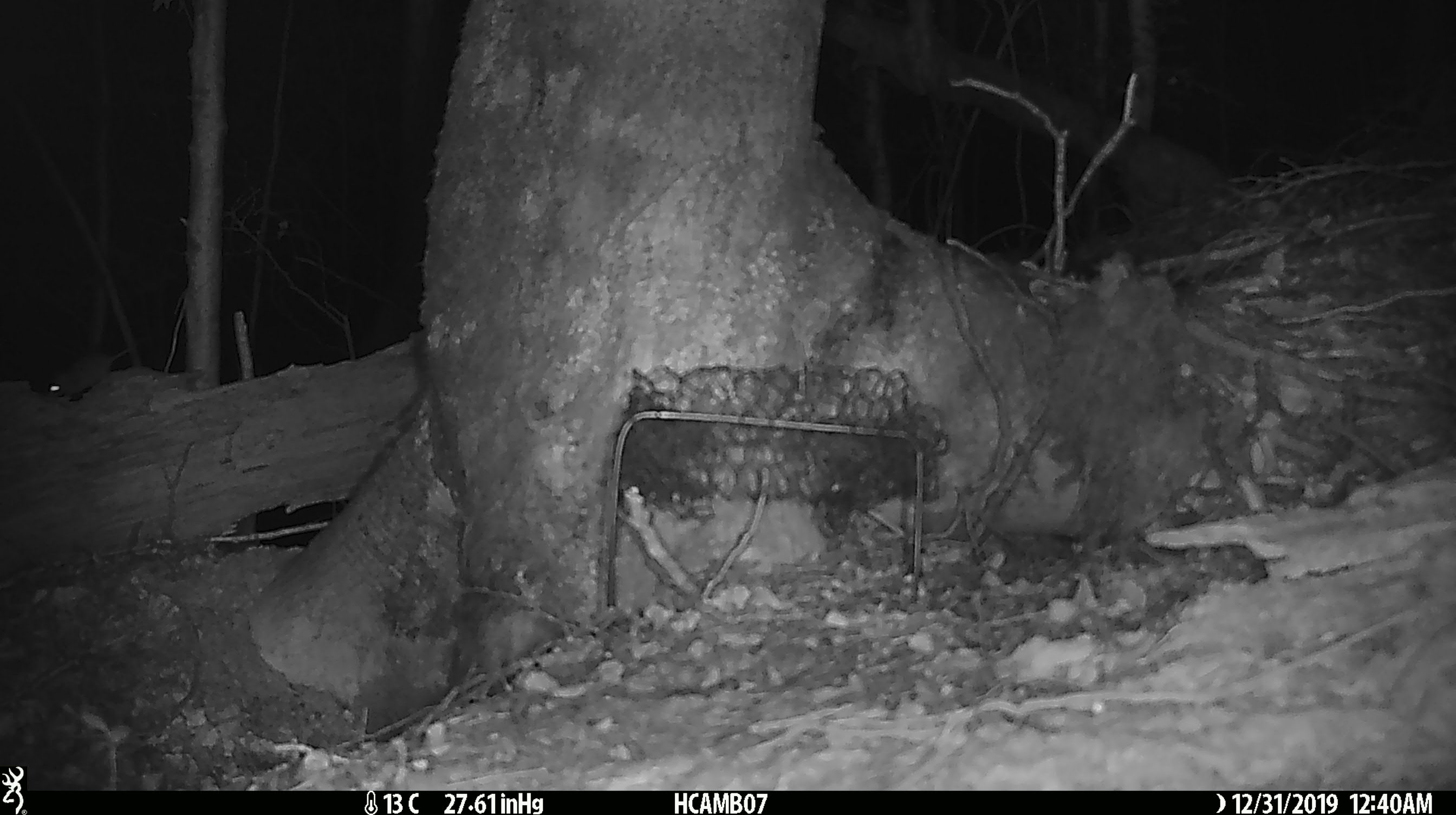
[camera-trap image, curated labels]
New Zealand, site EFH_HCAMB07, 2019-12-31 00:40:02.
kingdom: Animalia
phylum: Chordata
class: Mammalia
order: Rodentia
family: Muridae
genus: Mus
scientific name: Mus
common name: mouse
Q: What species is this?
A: Mouse (Mus).